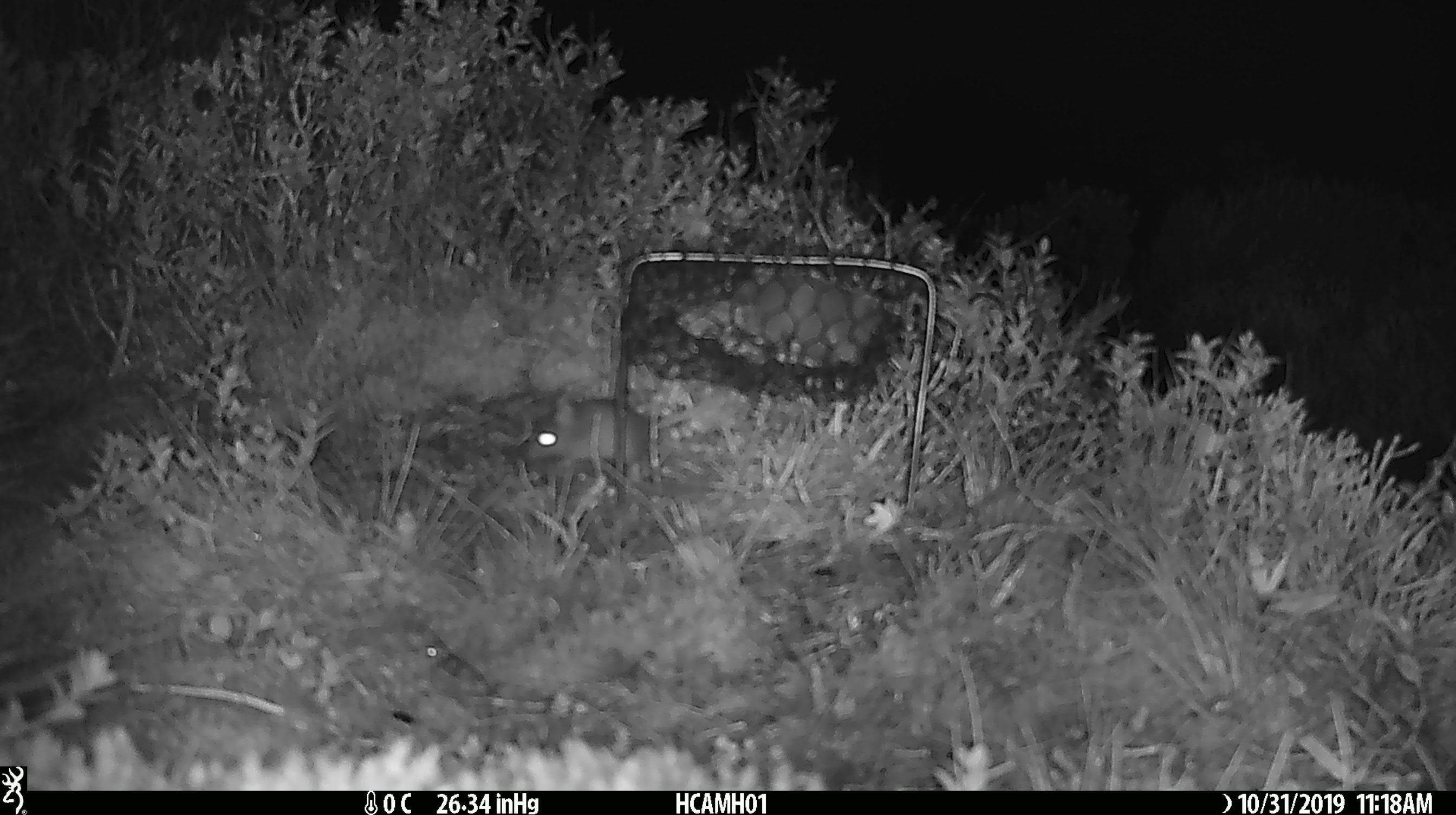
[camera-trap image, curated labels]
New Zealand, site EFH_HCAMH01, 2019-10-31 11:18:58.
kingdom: Animalia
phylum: Chordata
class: Mammalia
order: Rodentia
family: Muridae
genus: Mus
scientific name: Mus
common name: mouse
Mouse (Mus).